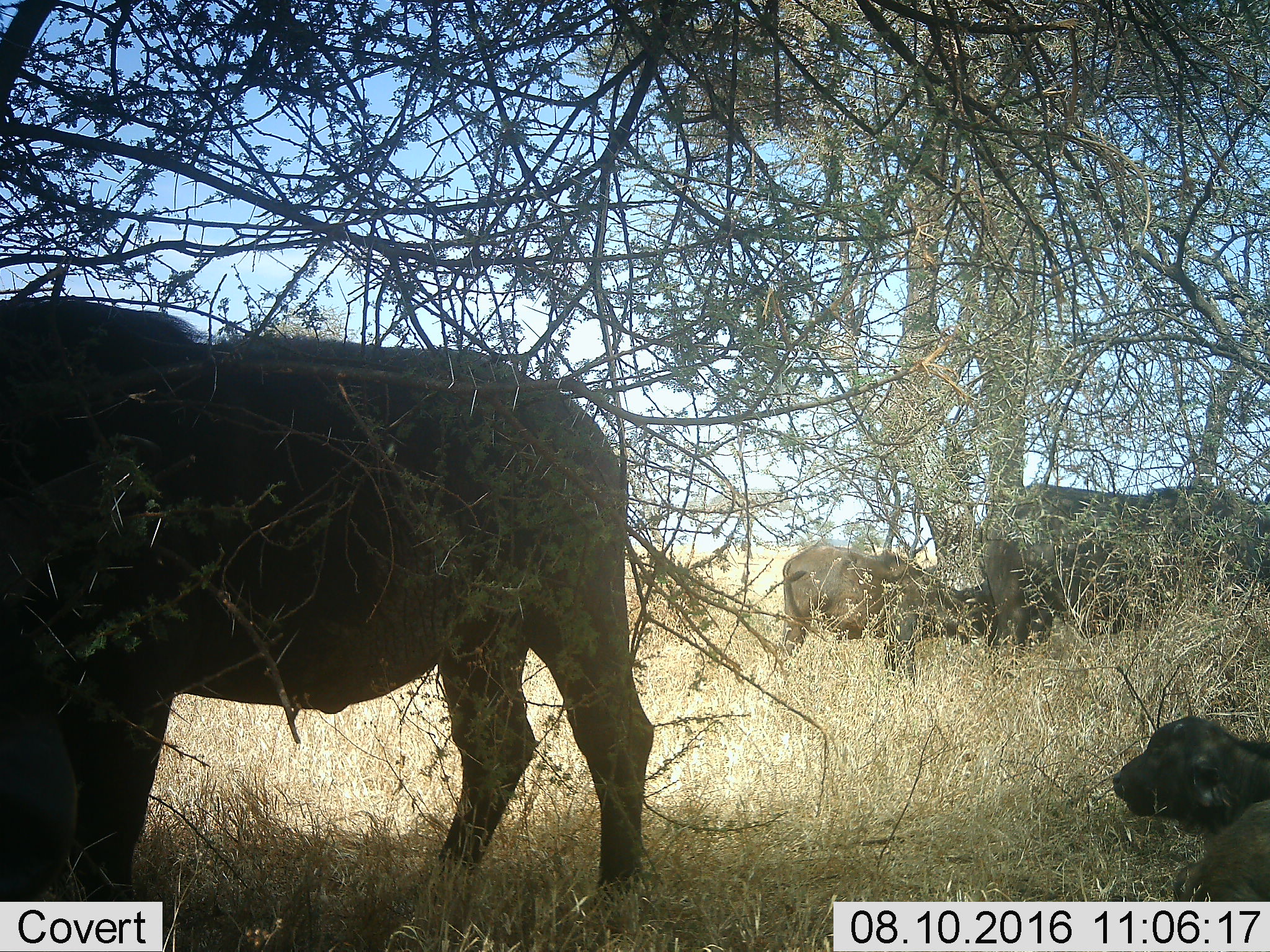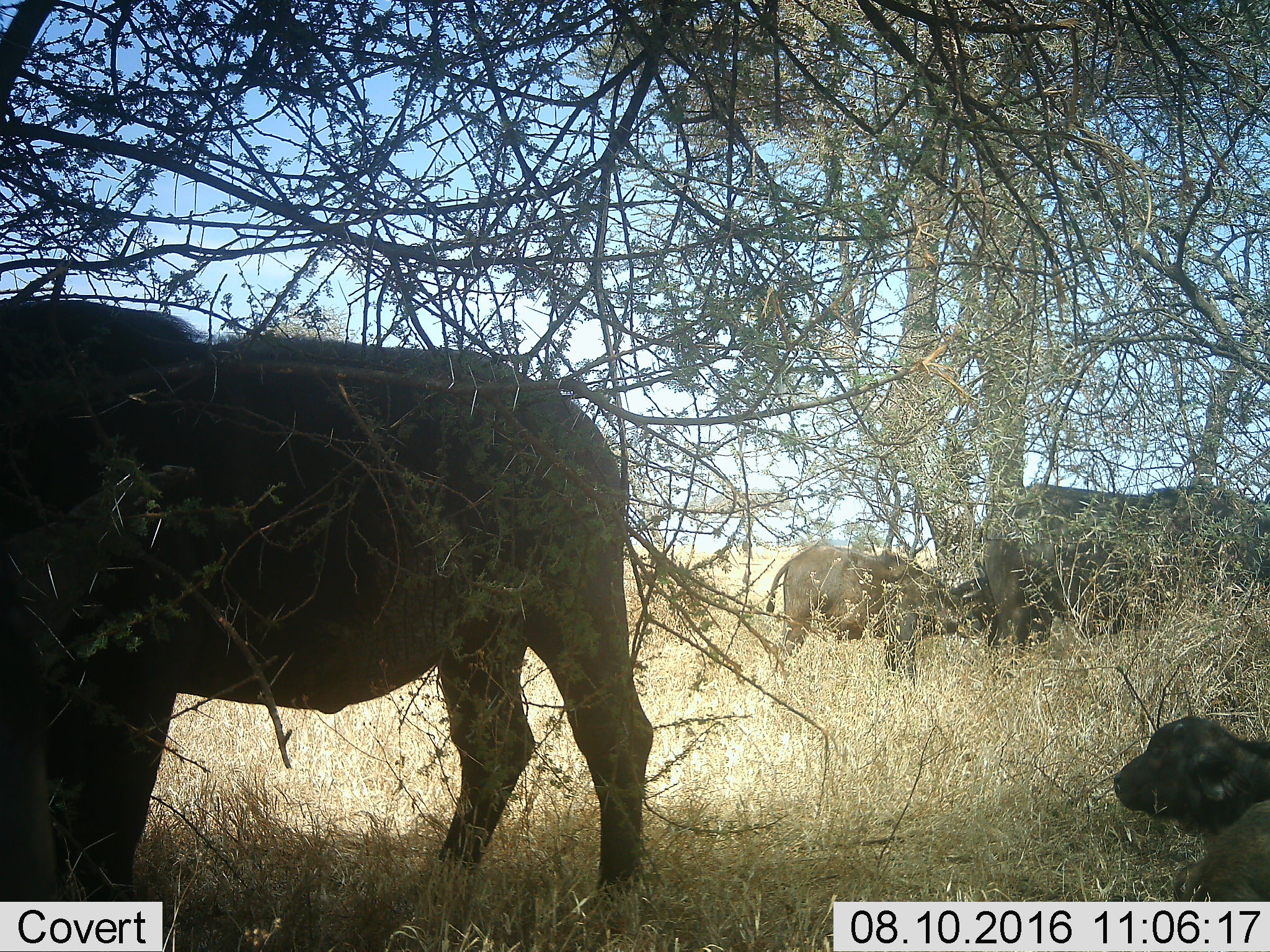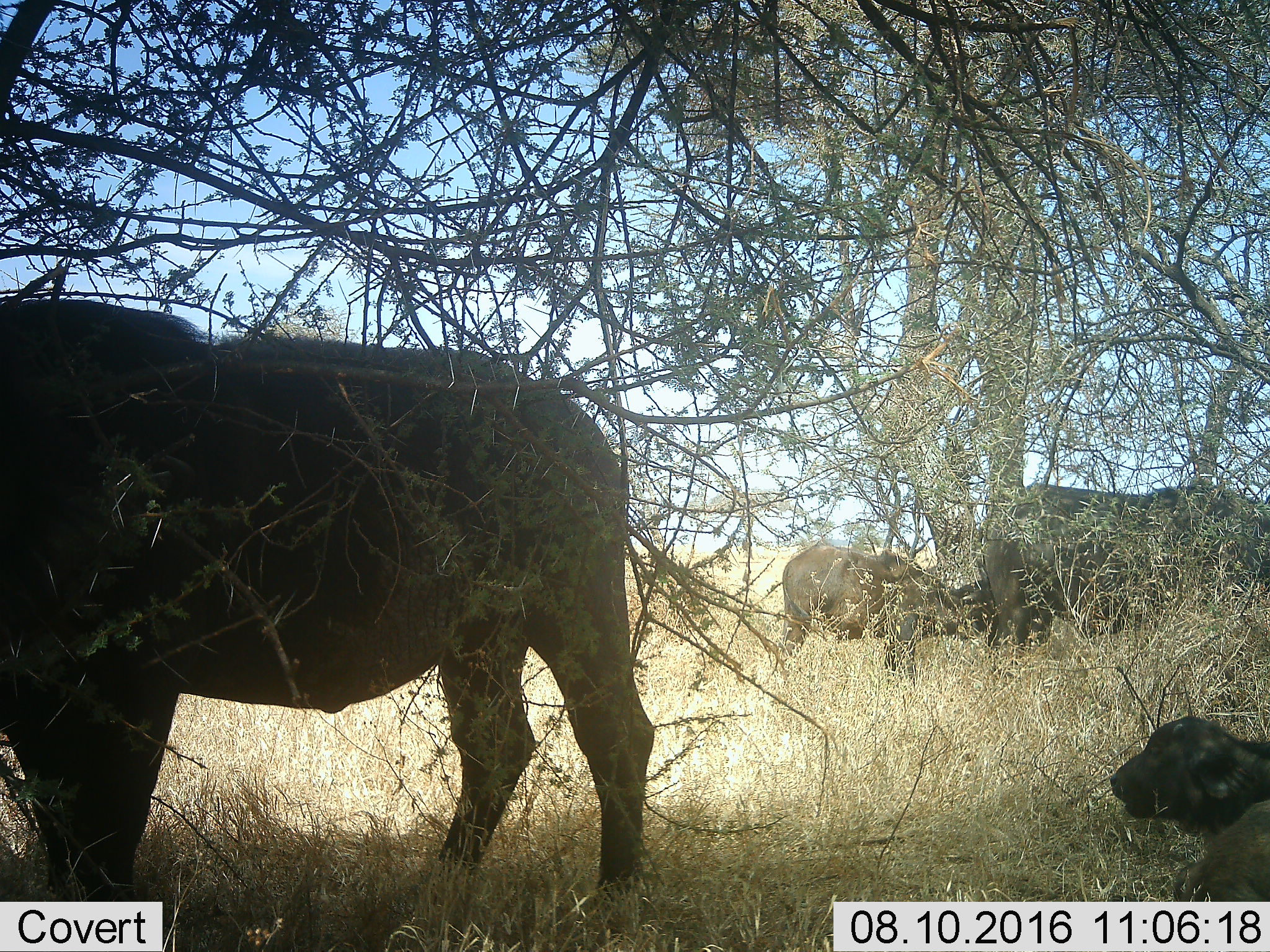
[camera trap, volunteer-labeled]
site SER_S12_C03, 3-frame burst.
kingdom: Animalia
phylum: Chordata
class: Mammalia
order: Artiodactyla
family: Bovidae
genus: Syncerus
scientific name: Syncerus caffer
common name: african buffalo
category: buffalo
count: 5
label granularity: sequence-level